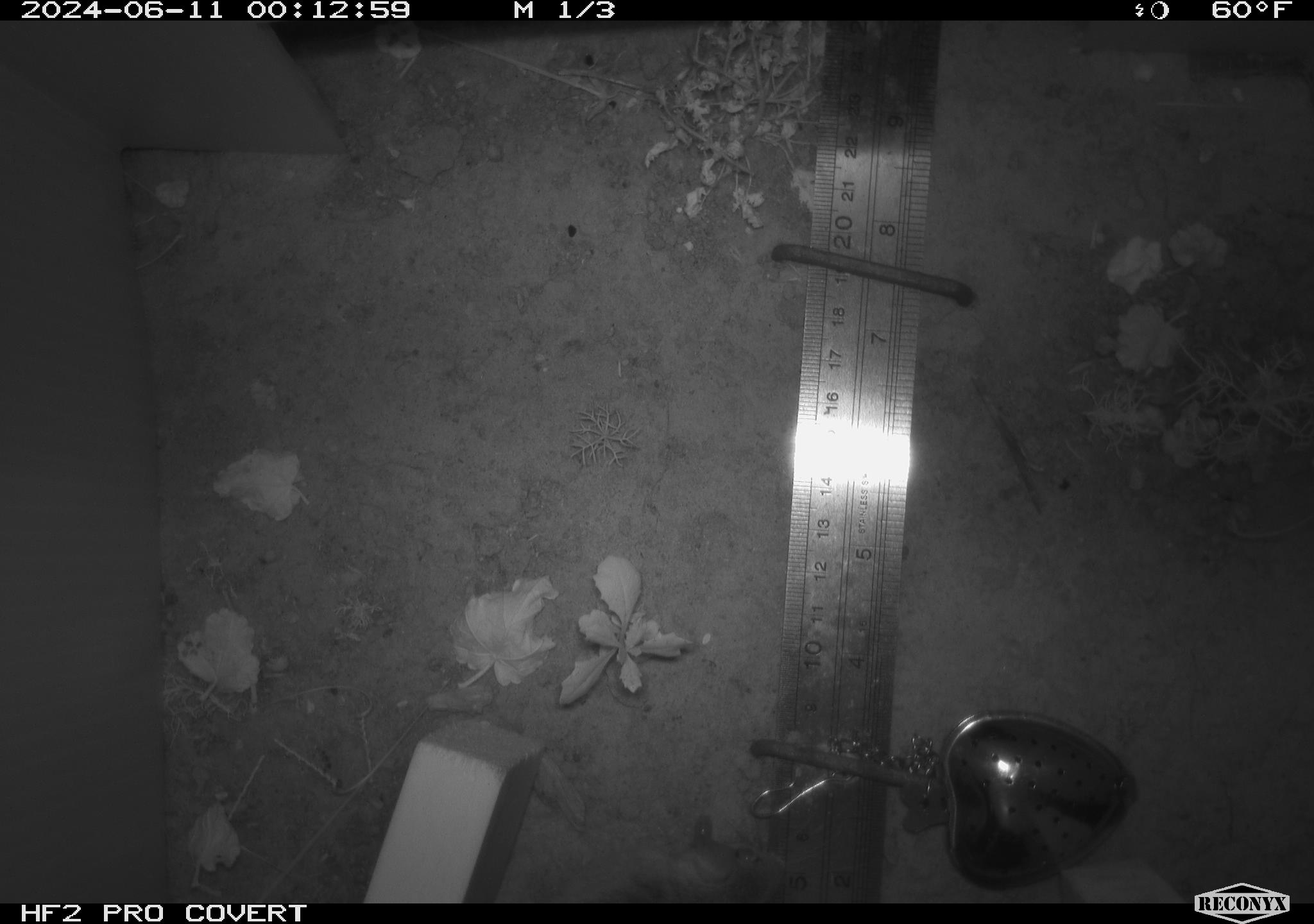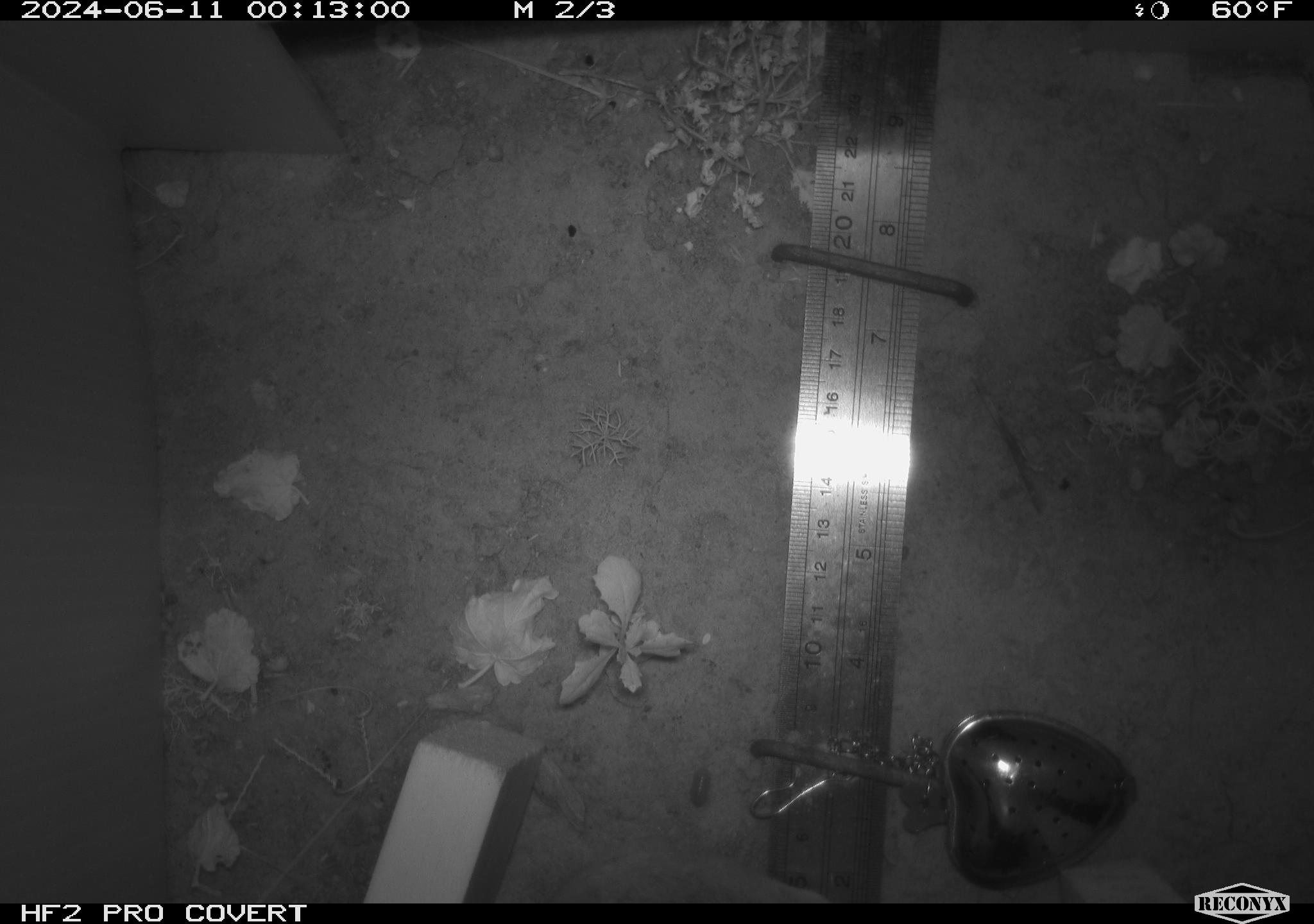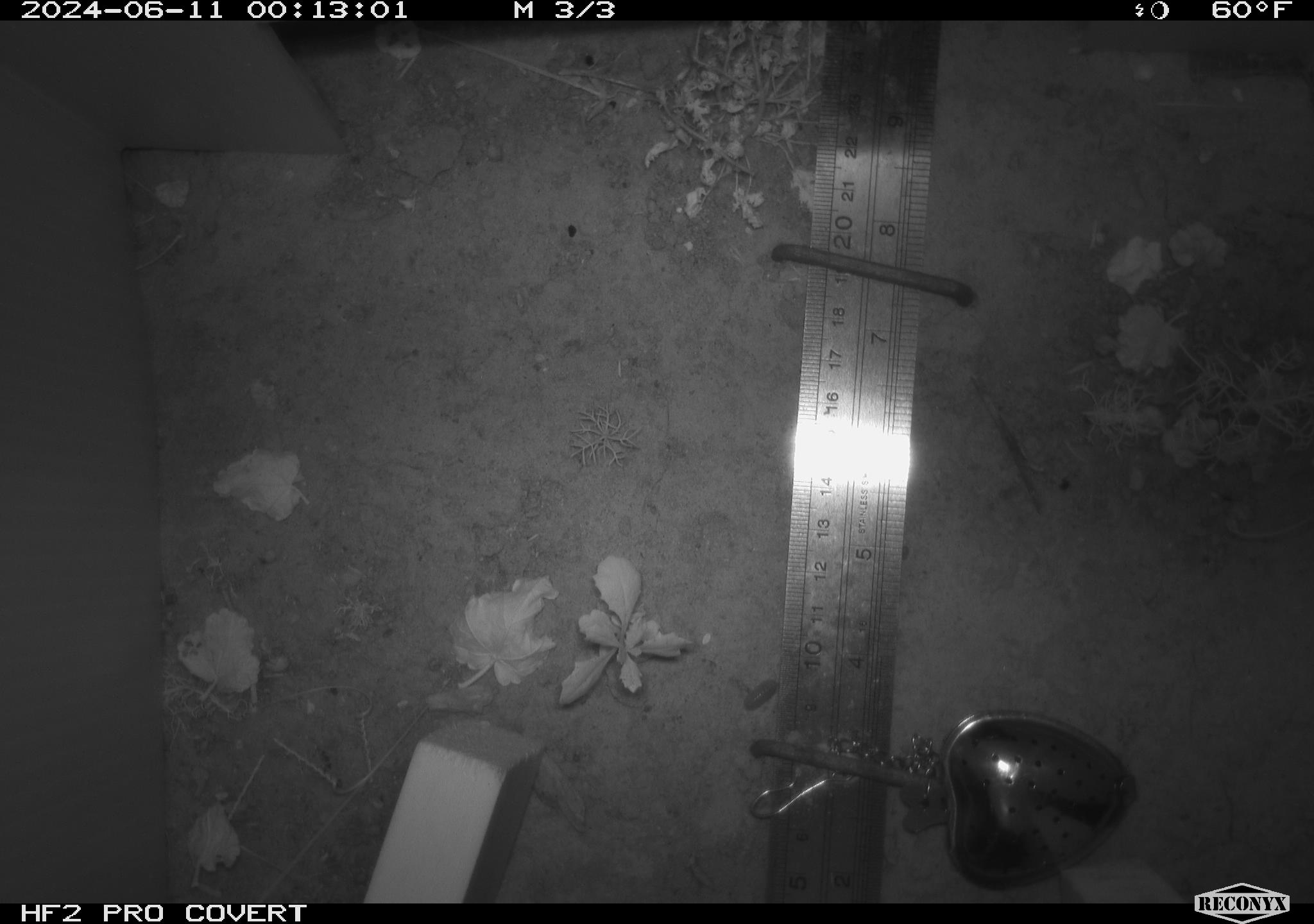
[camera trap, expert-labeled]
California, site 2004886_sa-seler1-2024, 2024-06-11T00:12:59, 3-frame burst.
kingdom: Animalia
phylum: Chordata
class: Mammalia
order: Rodentia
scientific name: Rodentia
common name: mouse species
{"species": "mouse species (Rodentia)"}